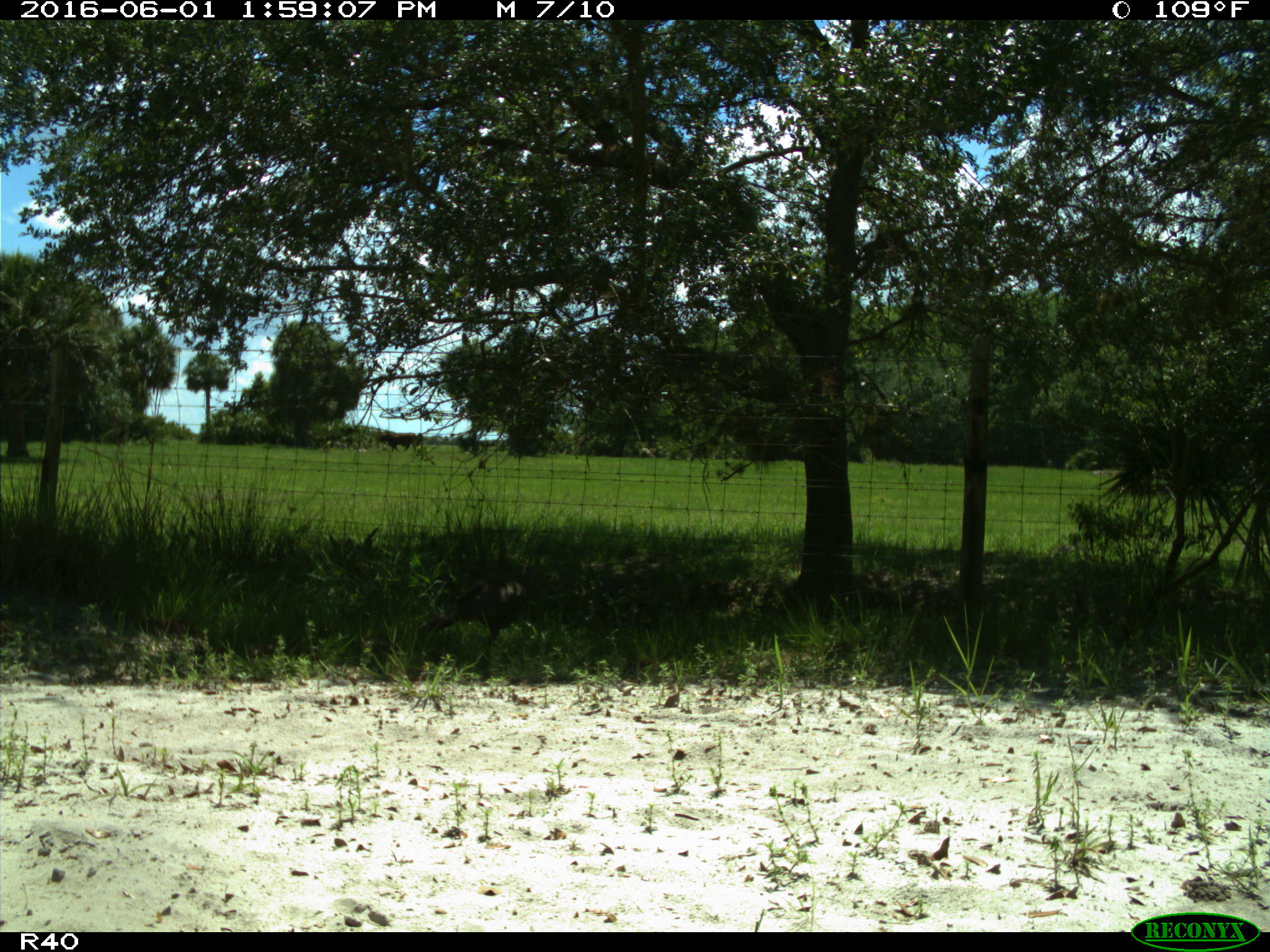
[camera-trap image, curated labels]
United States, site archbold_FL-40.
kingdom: Animalia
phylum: Chordata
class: Aves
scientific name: Aves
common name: birds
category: unidentified bird